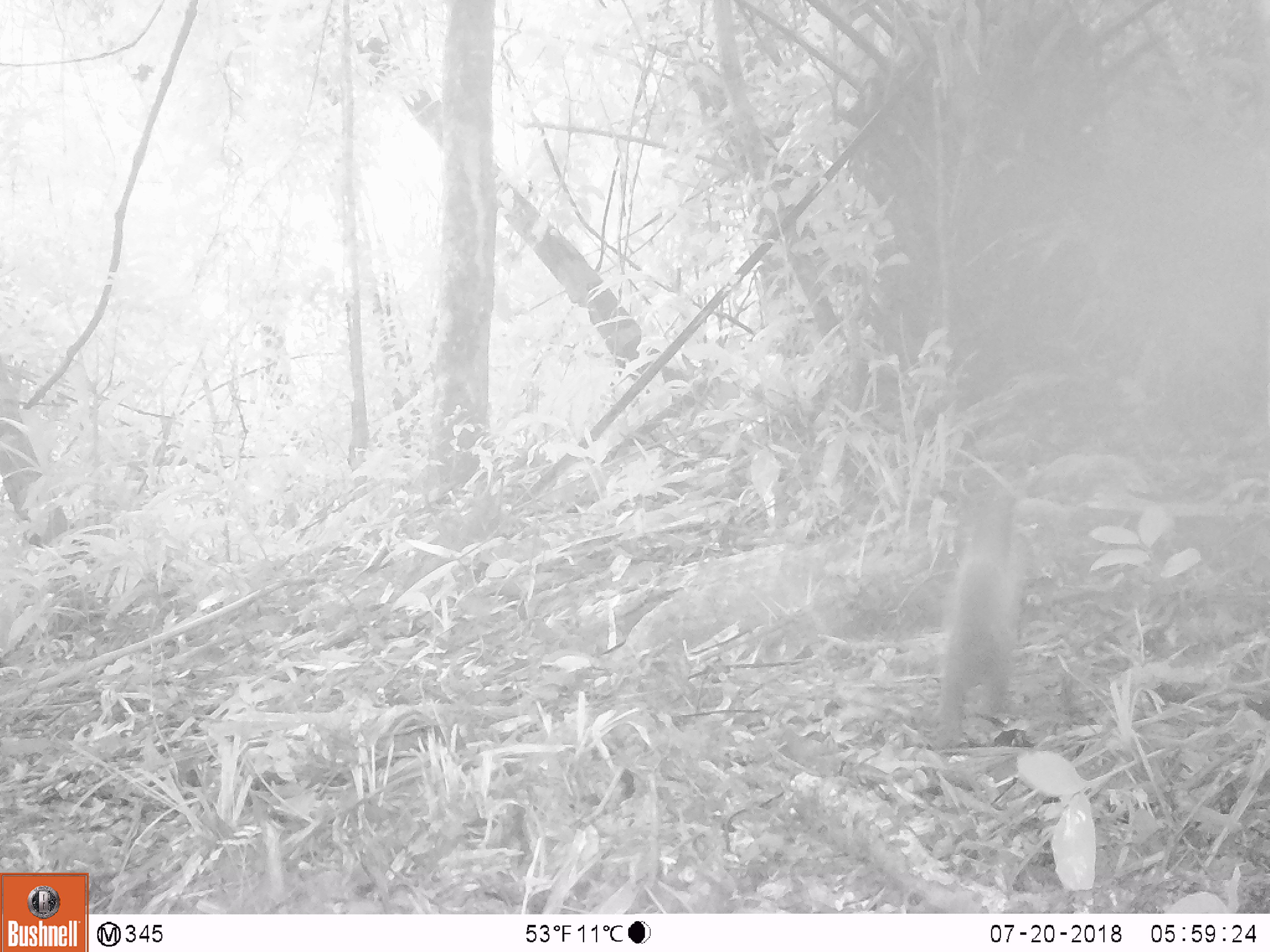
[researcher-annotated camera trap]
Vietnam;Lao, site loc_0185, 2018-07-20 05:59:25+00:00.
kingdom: Animalia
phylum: Chordata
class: Mammalia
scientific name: Mammalia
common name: mammal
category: unidentified small mammal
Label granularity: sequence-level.